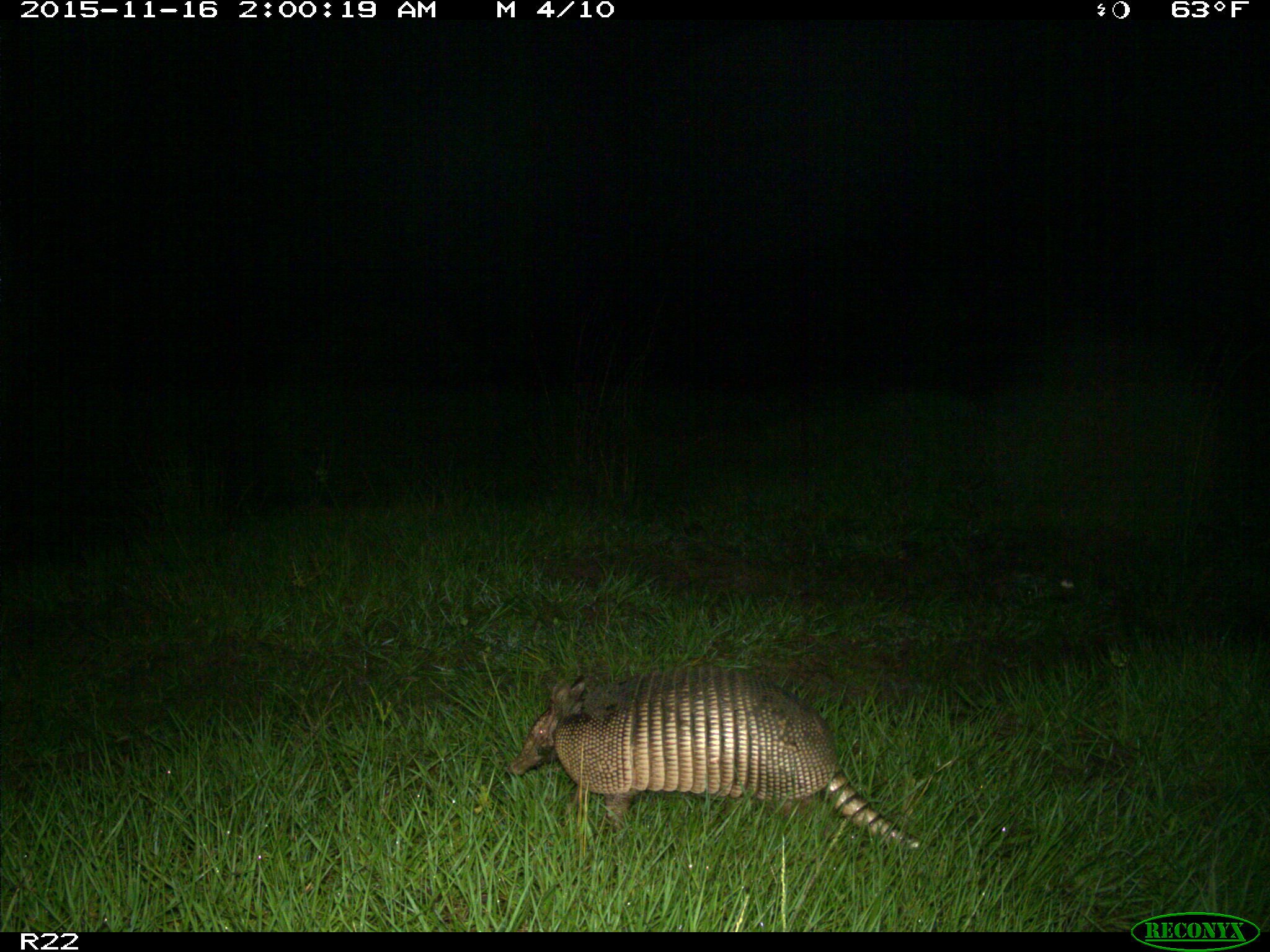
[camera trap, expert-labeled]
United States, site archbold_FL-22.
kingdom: Animalia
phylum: Chordata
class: Mammalia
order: Cingulata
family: Dasypodidae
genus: Dasypus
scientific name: Dasypus novemcinctus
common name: nine-banded armadillo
Dasypus novemcinctus (nine-banded armadillo).